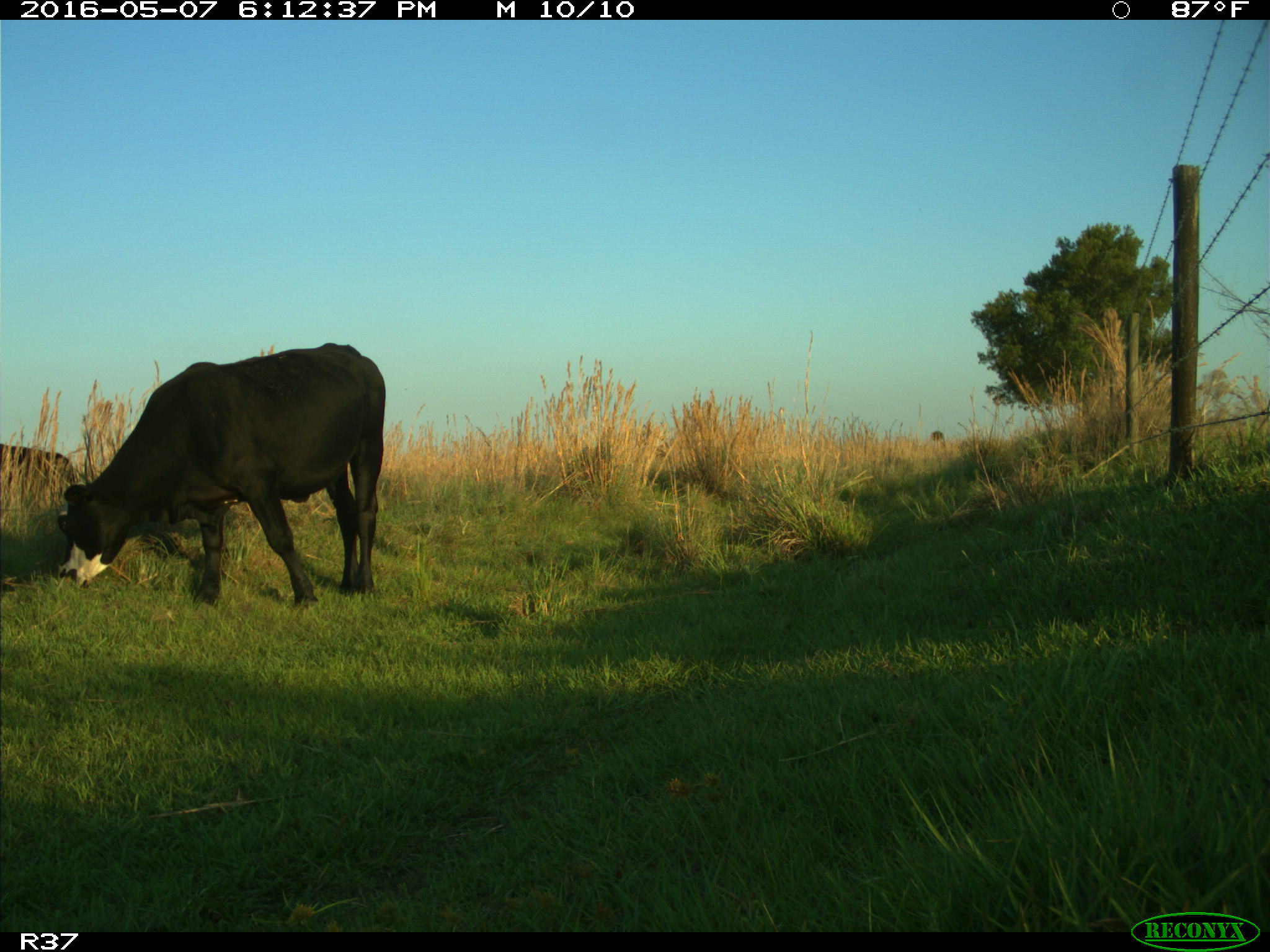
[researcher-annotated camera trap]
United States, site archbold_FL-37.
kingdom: Animalia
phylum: Chordata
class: Mammalia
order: Artiodactyla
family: Bovidae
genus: Bos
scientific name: Bos taurus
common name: domestic cow